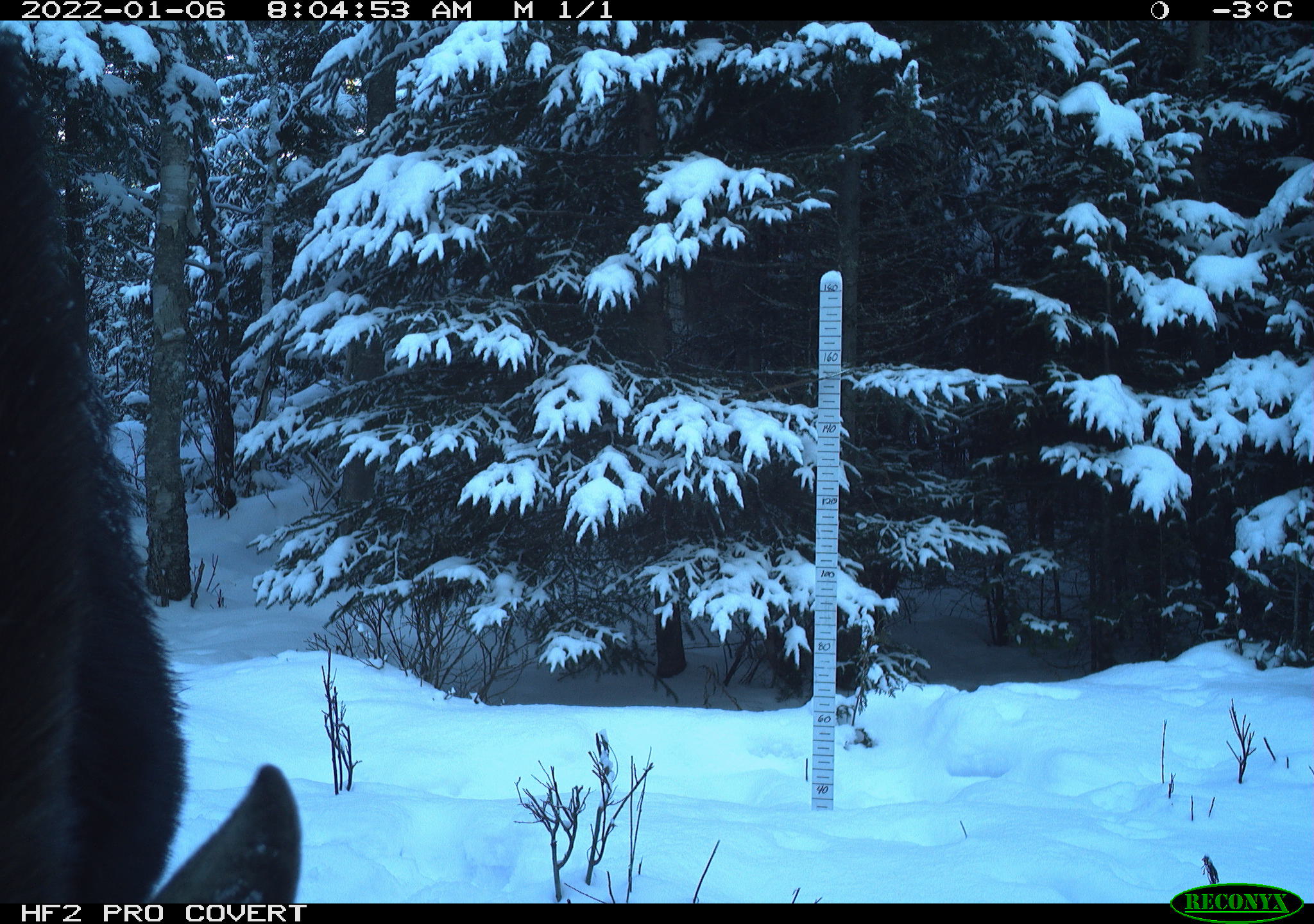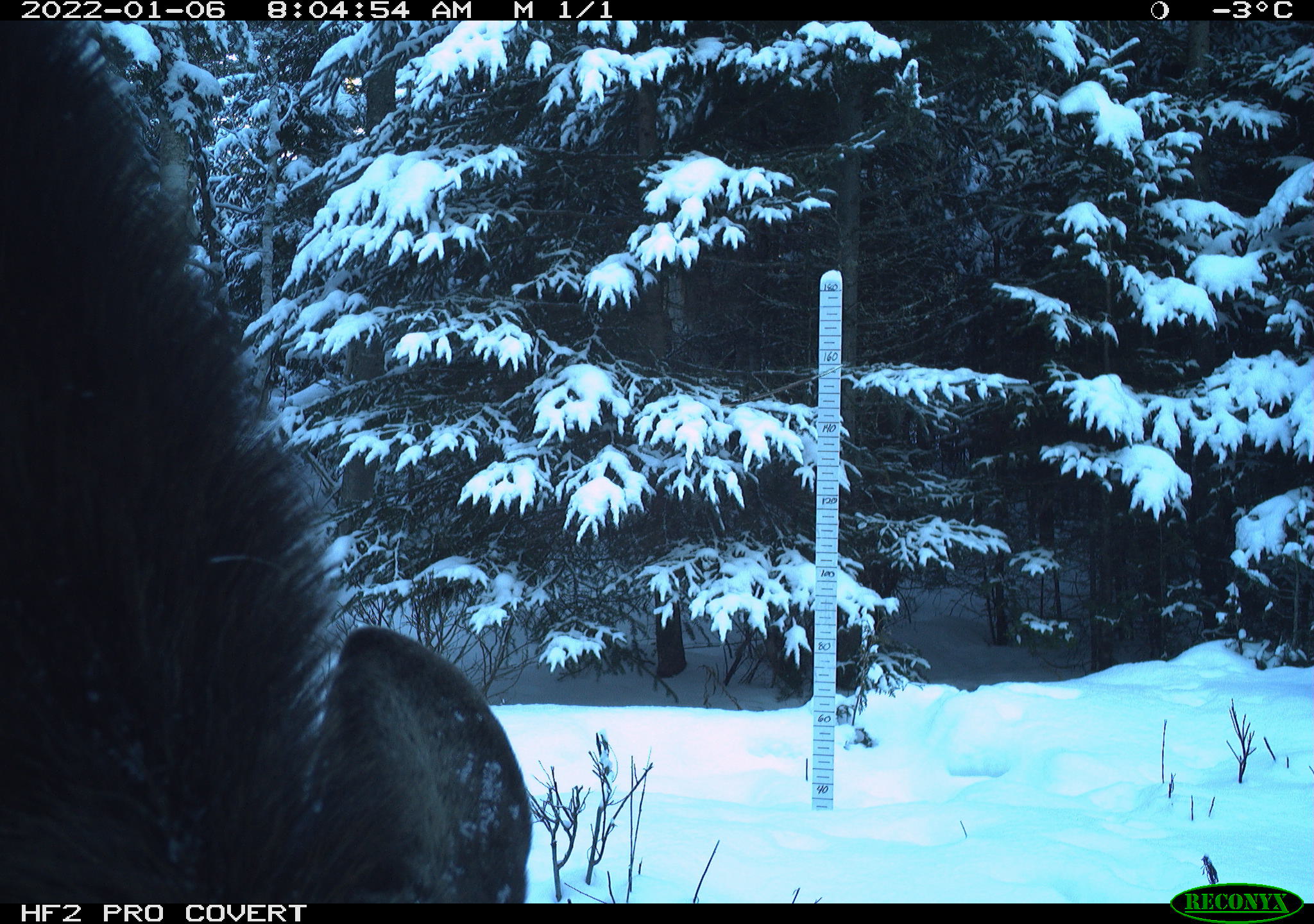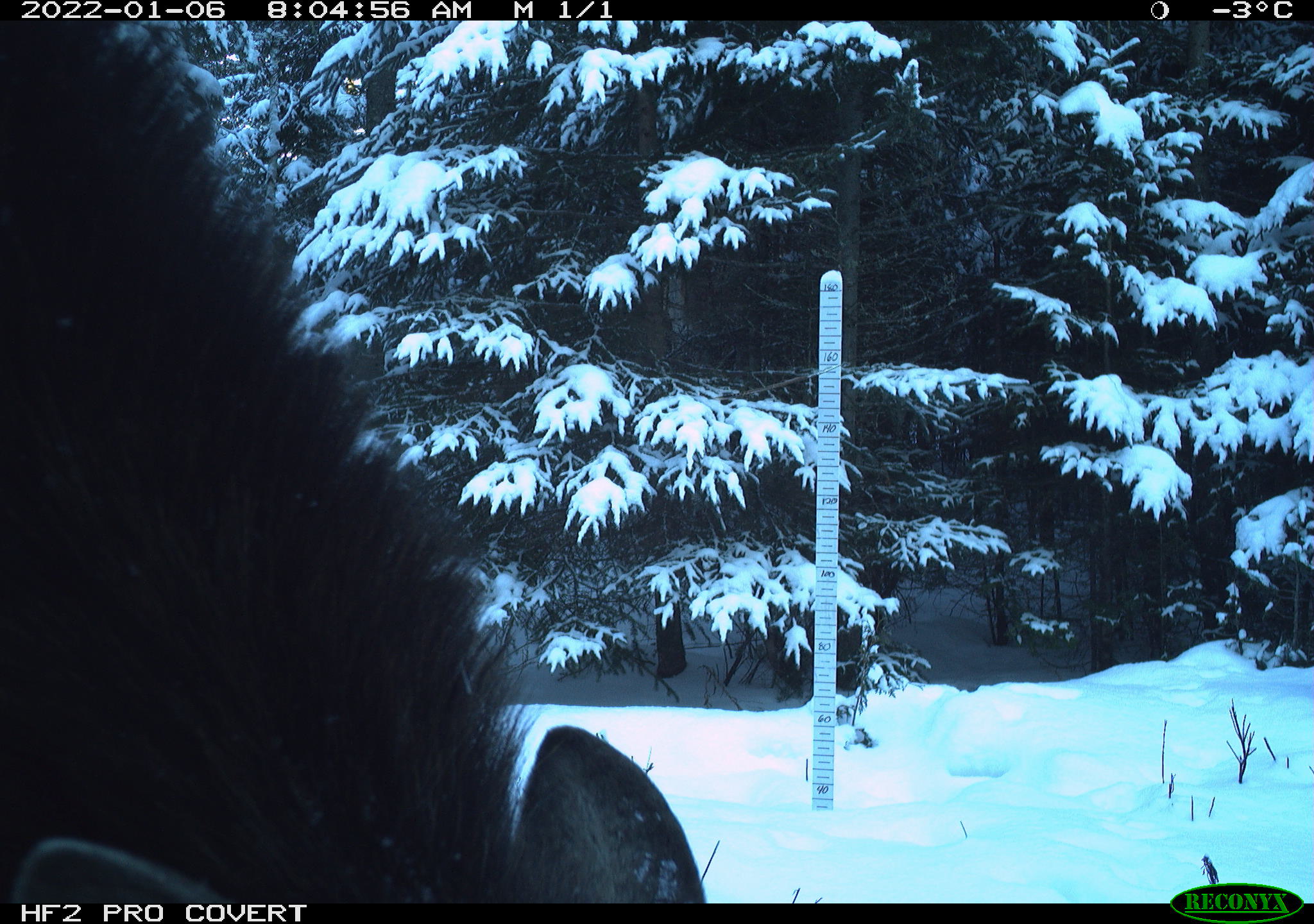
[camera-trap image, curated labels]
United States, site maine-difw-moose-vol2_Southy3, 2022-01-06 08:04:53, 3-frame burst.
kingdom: Animalia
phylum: Chordata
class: Mammalia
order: Artiodactyla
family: Cervidae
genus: Alces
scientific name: Alces alces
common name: moose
Moose (Alces alces).